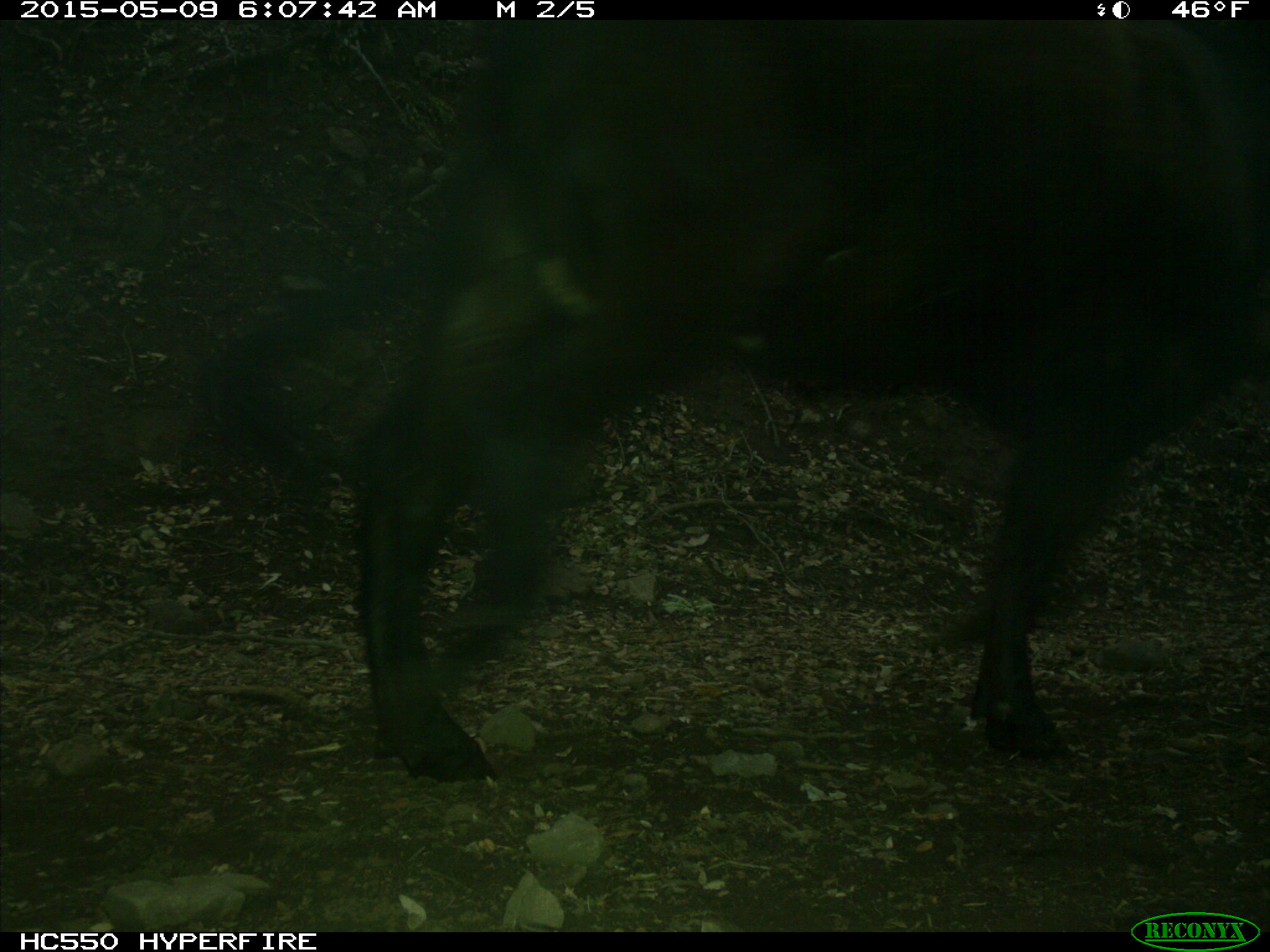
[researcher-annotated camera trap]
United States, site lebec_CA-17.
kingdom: Animalia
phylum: Chordata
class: Mammalia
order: Artiodactyla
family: Bovidae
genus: Bos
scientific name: Bos taurus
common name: domestic cow